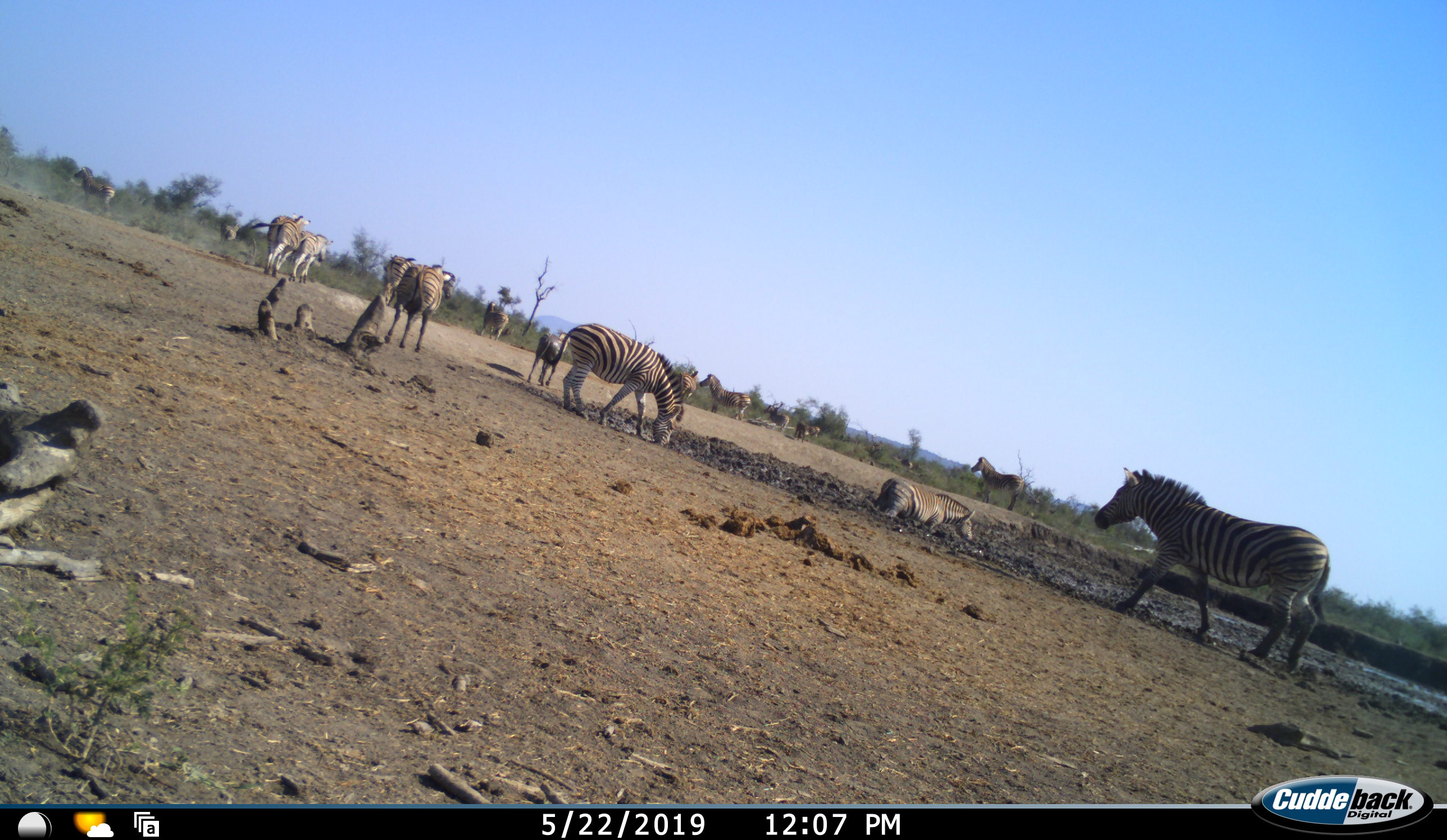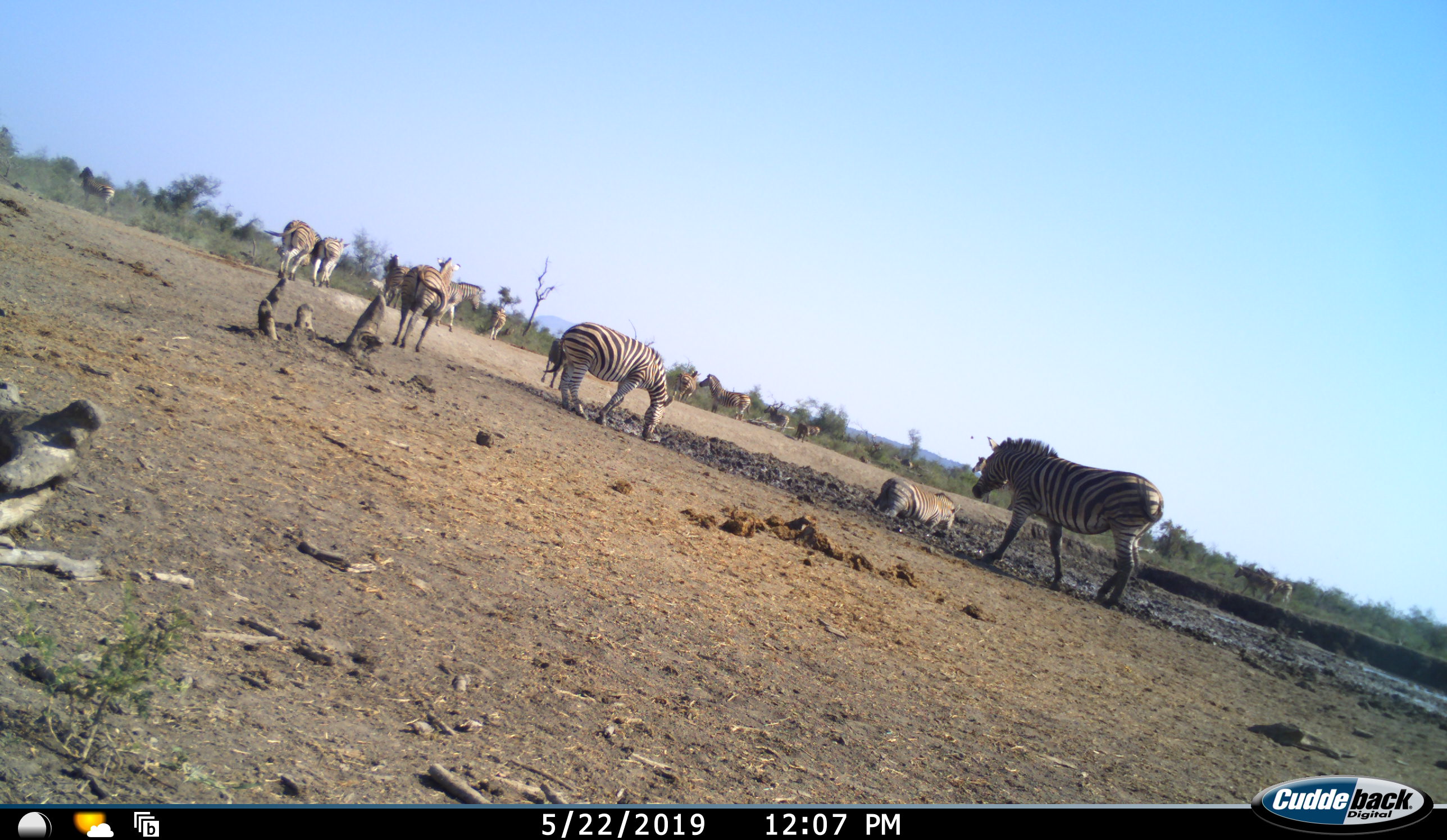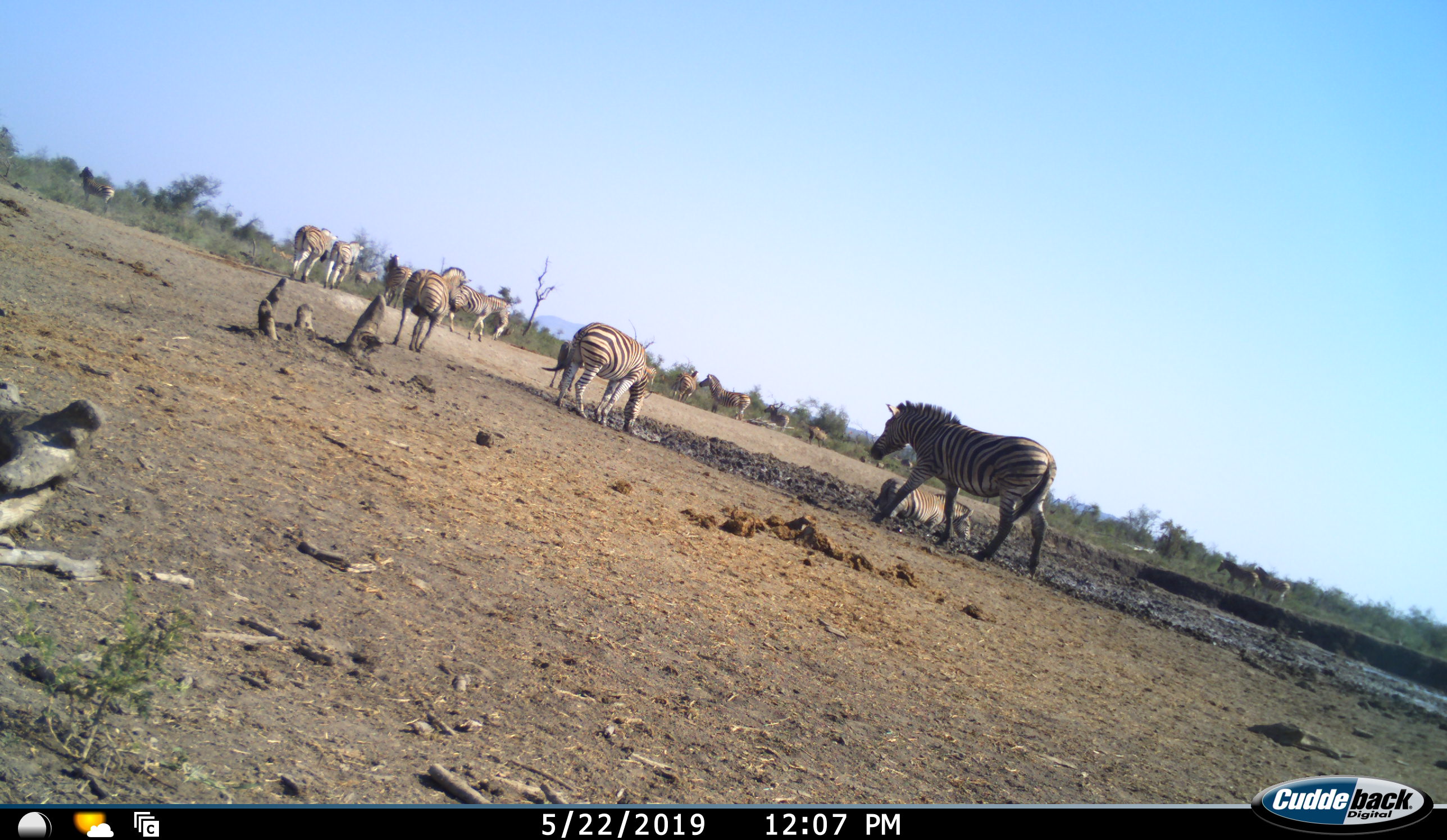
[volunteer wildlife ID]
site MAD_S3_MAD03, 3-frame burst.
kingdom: Animalia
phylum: Chordata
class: Mammalia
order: Perissodactyla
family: Equidae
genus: Equus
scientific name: Equus quagga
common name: plains zebra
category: zebraplains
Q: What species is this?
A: Zebraplains (plains zebra) (Equus quagga).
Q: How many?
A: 11-50.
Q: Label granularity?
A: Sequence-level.